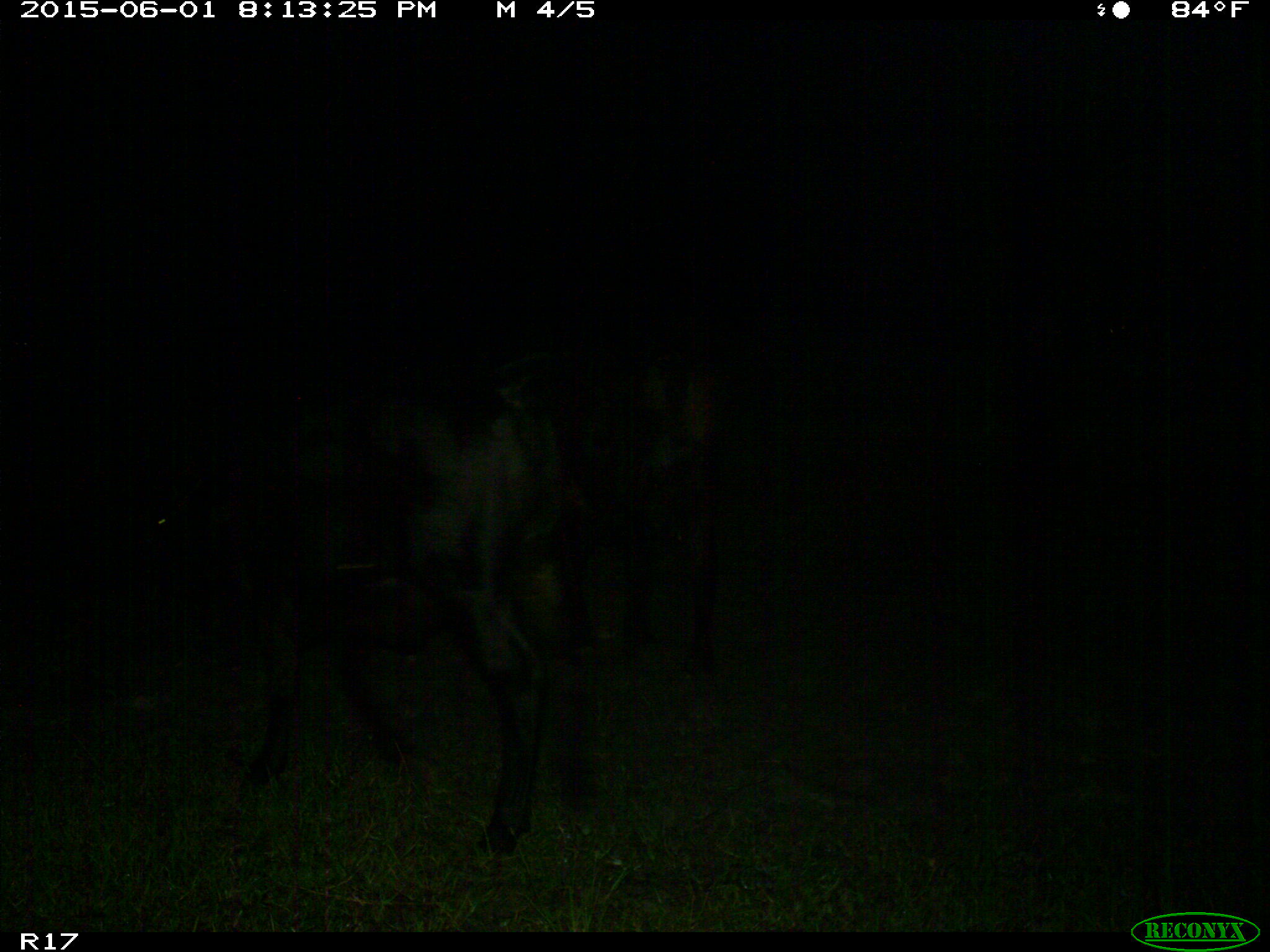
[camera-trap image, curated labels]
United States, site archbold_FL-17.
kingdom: Animalia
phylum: Chordata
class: Mammalia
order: Artiodactyla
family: Bovidae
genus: Bos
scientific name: Bos taurus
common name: domestic cow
Bos taurus (domestic cow).